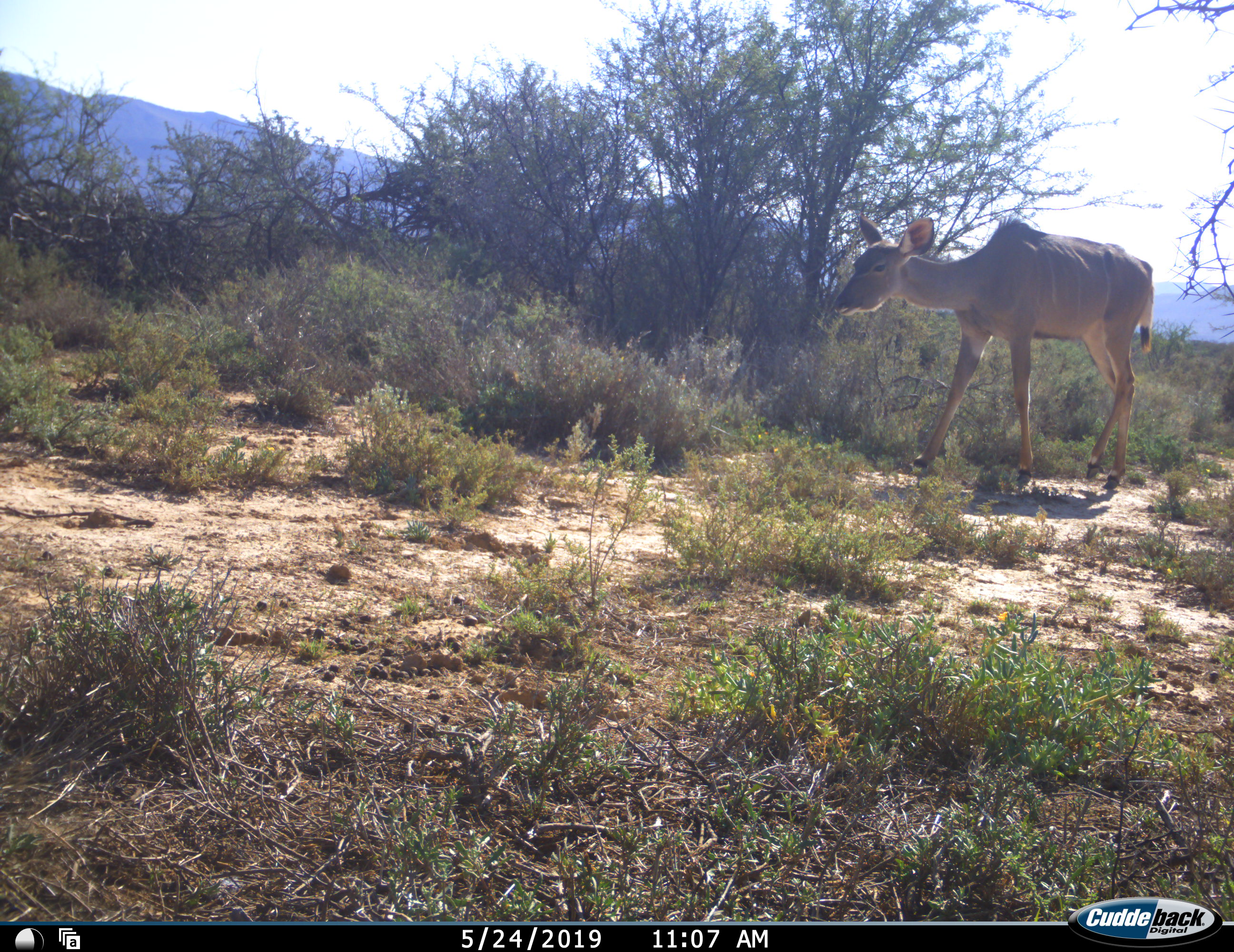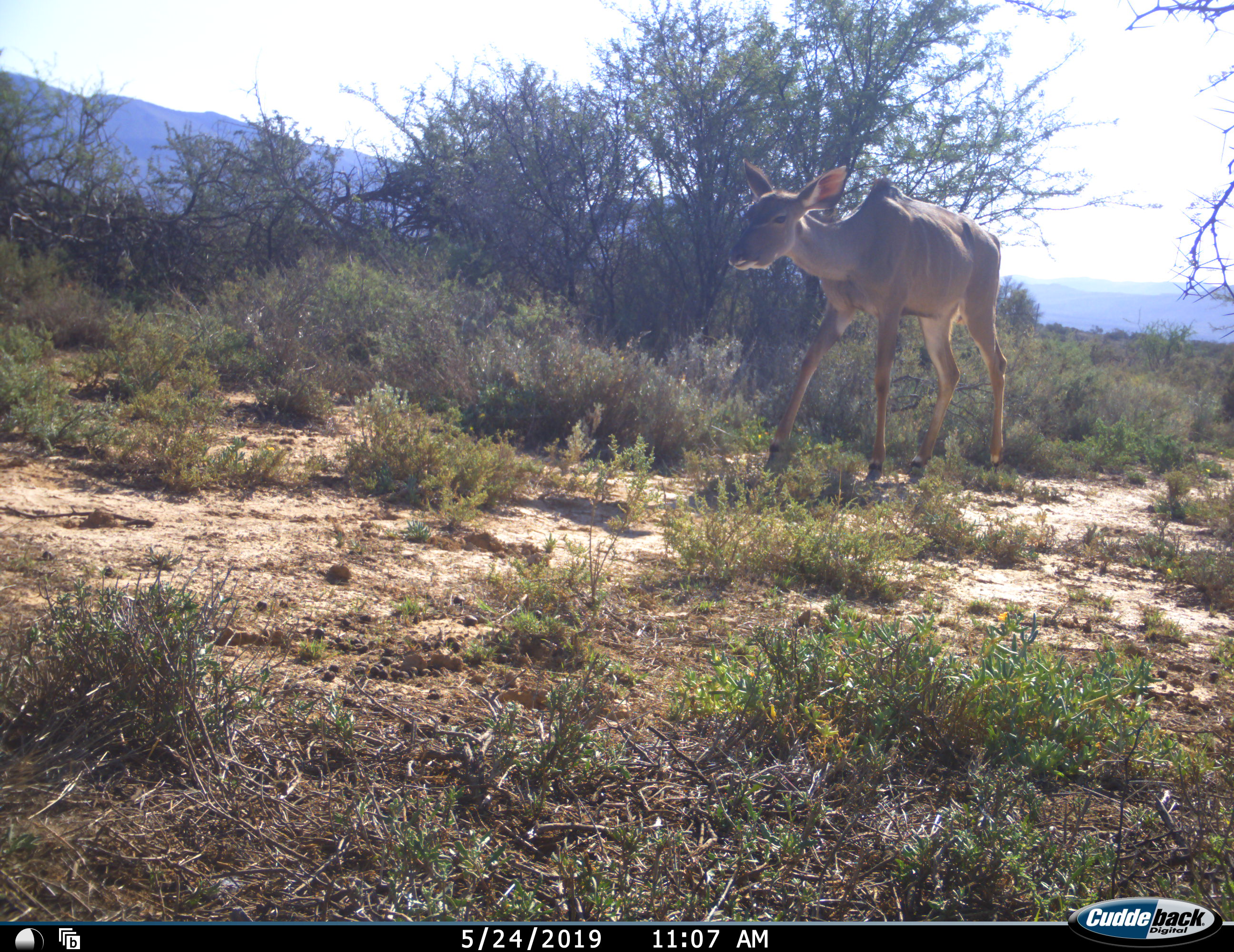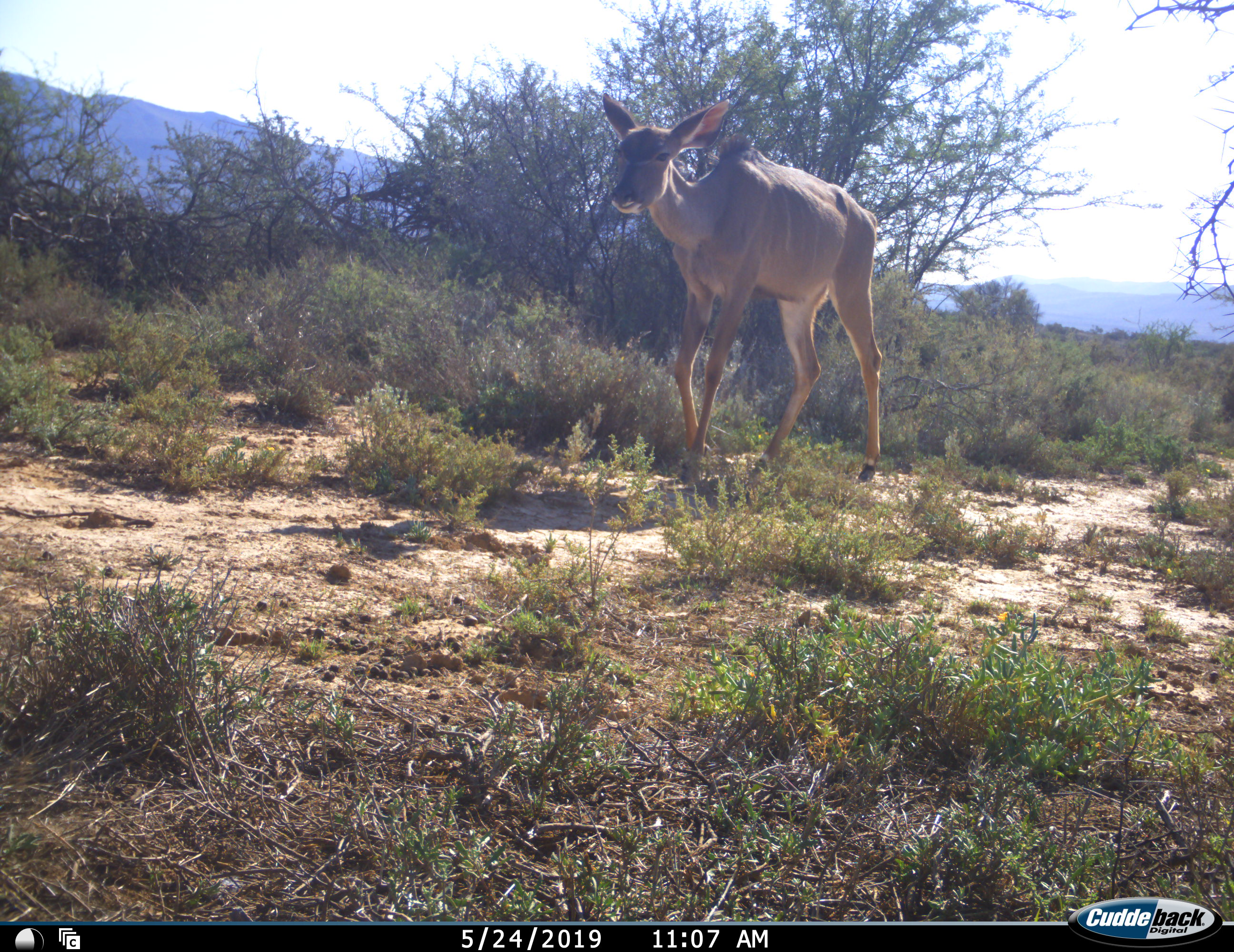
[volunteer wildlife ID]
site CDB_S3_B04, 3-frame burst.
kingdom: Animalia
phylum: Chordata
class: Mammalia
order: Artiodactyla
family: Bovidae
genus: Tragelaphus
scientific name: Tragelaphus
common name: kudu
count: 1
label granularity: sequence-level